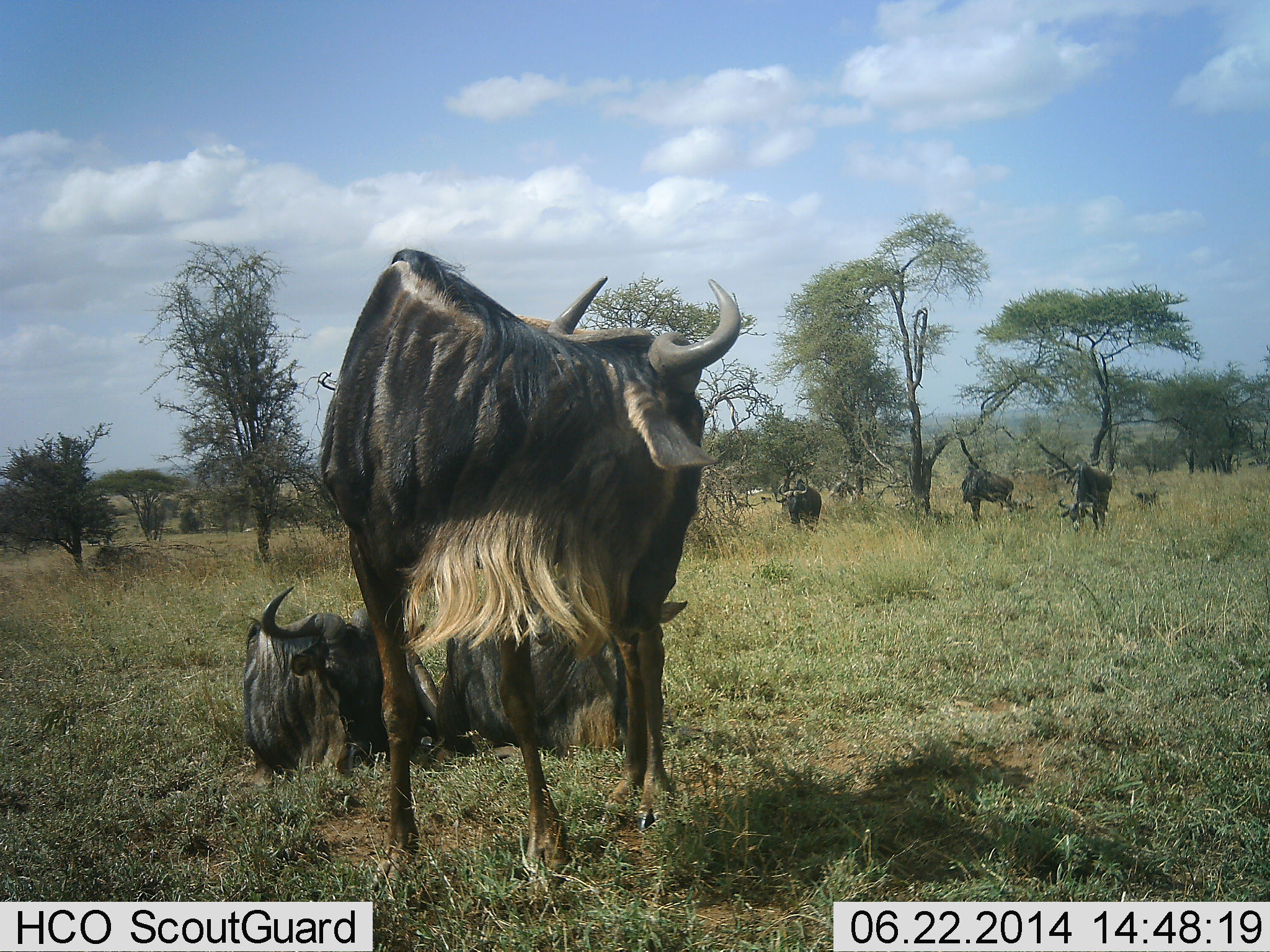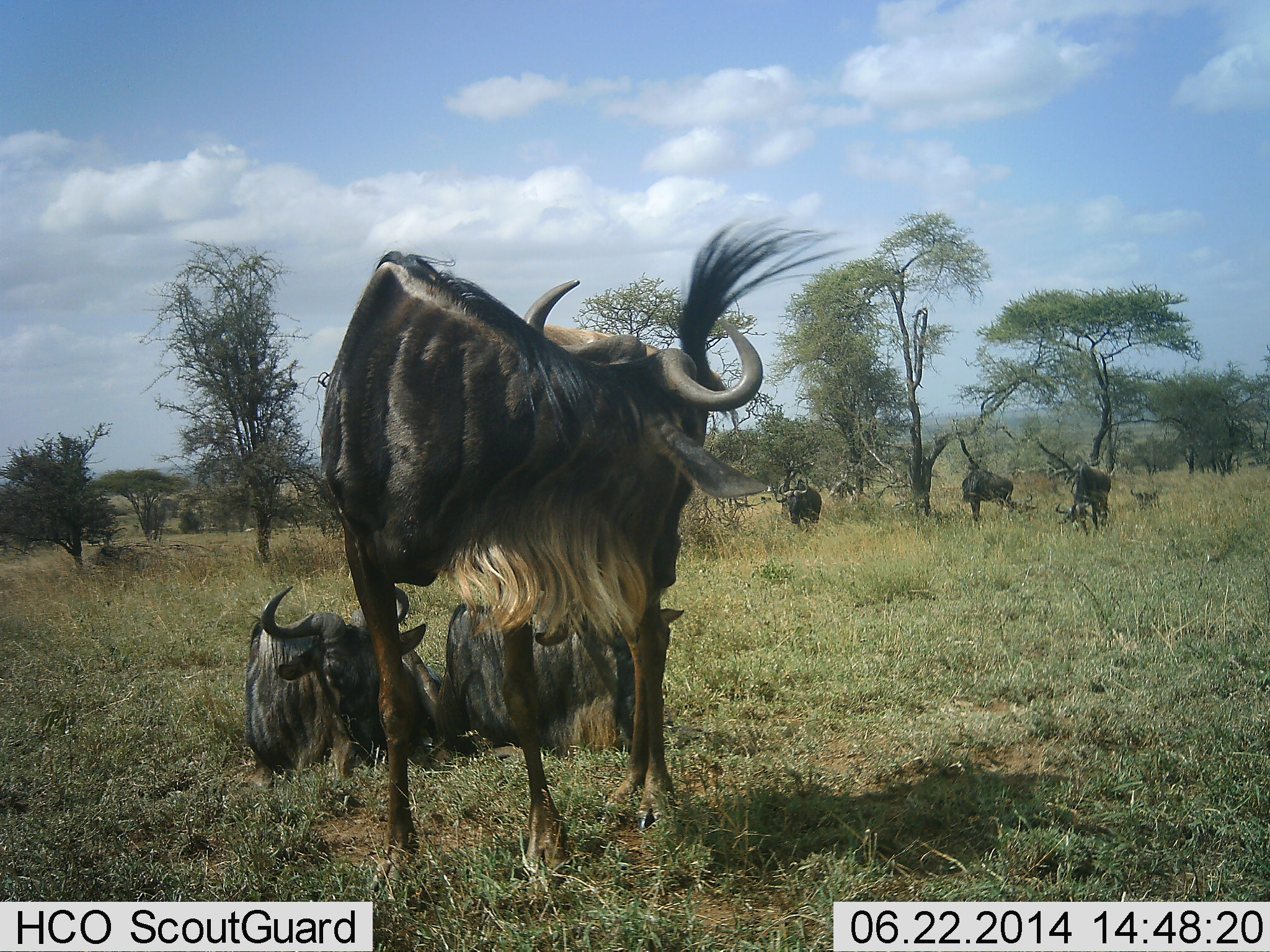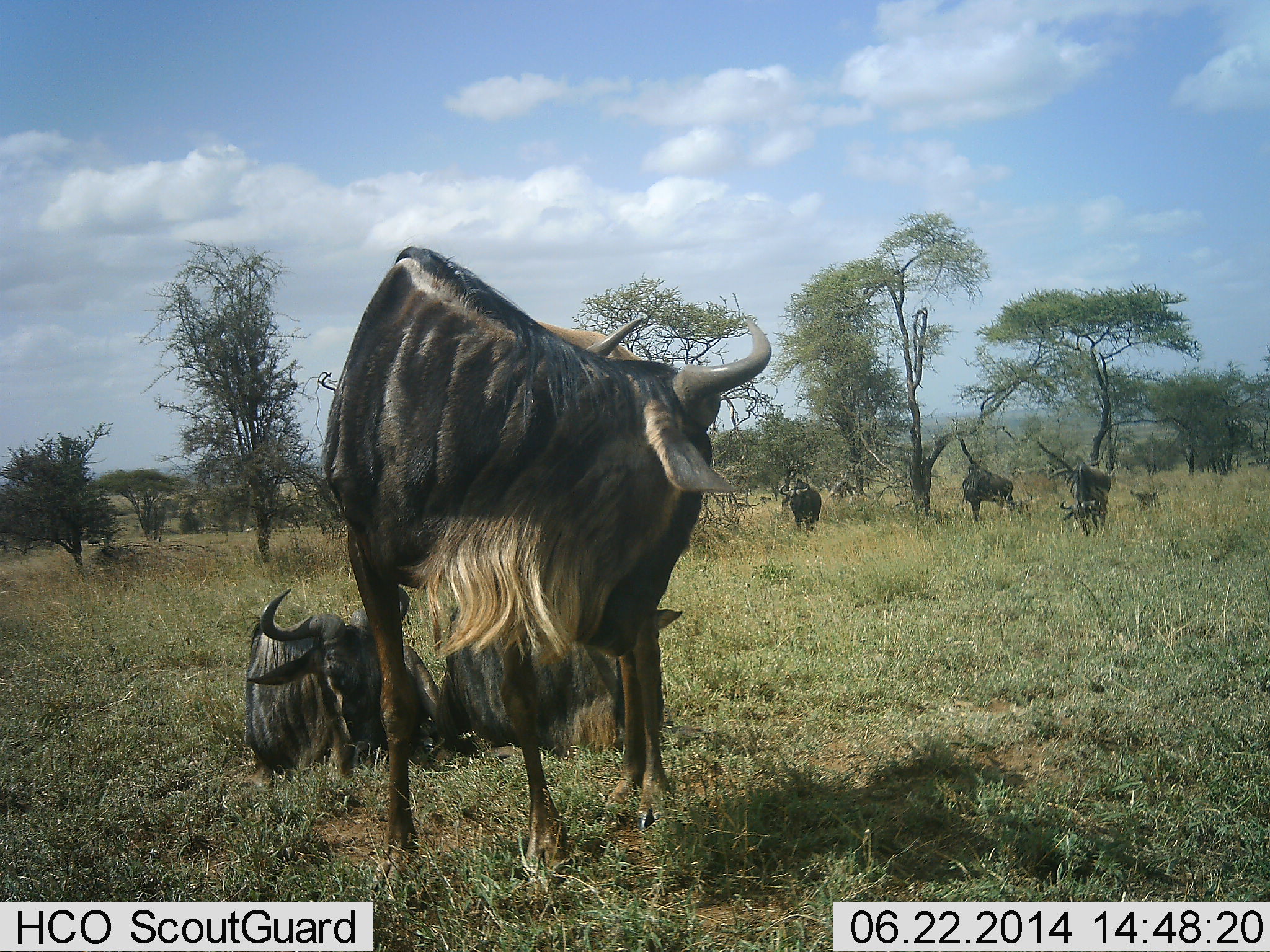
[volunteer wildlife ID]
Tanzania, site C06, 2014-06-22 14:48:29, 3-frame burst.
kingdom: Animalia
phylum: Chordata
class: Mammalia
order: Artiodactyla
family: Bovidae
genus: Connochaetes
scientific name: Connochaetes taurinus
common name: blue wildebeest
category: wildebeest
Wildebeest (blue wildebeest) (Connochaetes taurinus), count 6. Behavior (volunteer vote fractions): standing 80%, resting 100%, moving 0%, interacting 0%. Young present (vote fraction): 0%. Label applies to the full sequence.